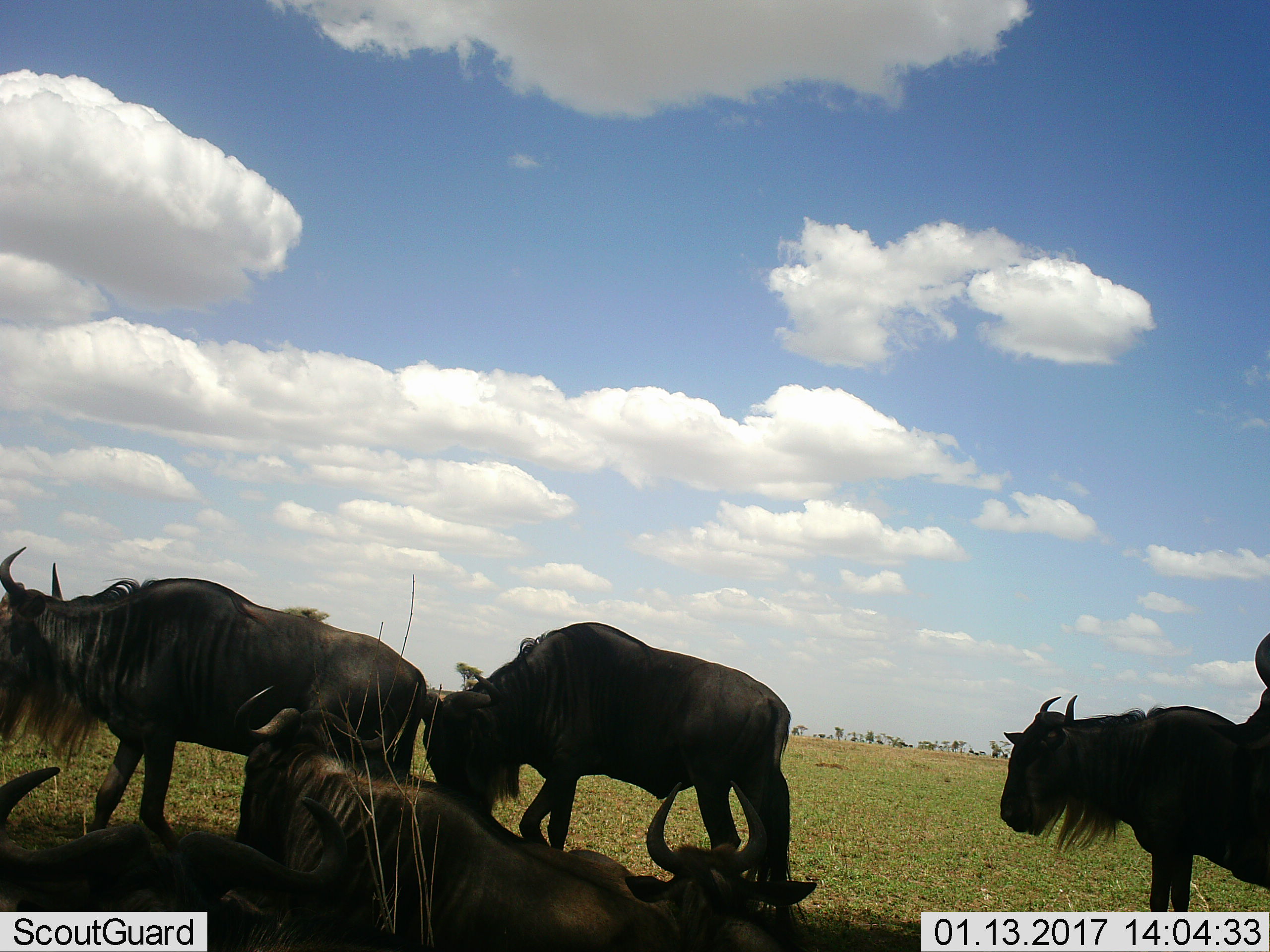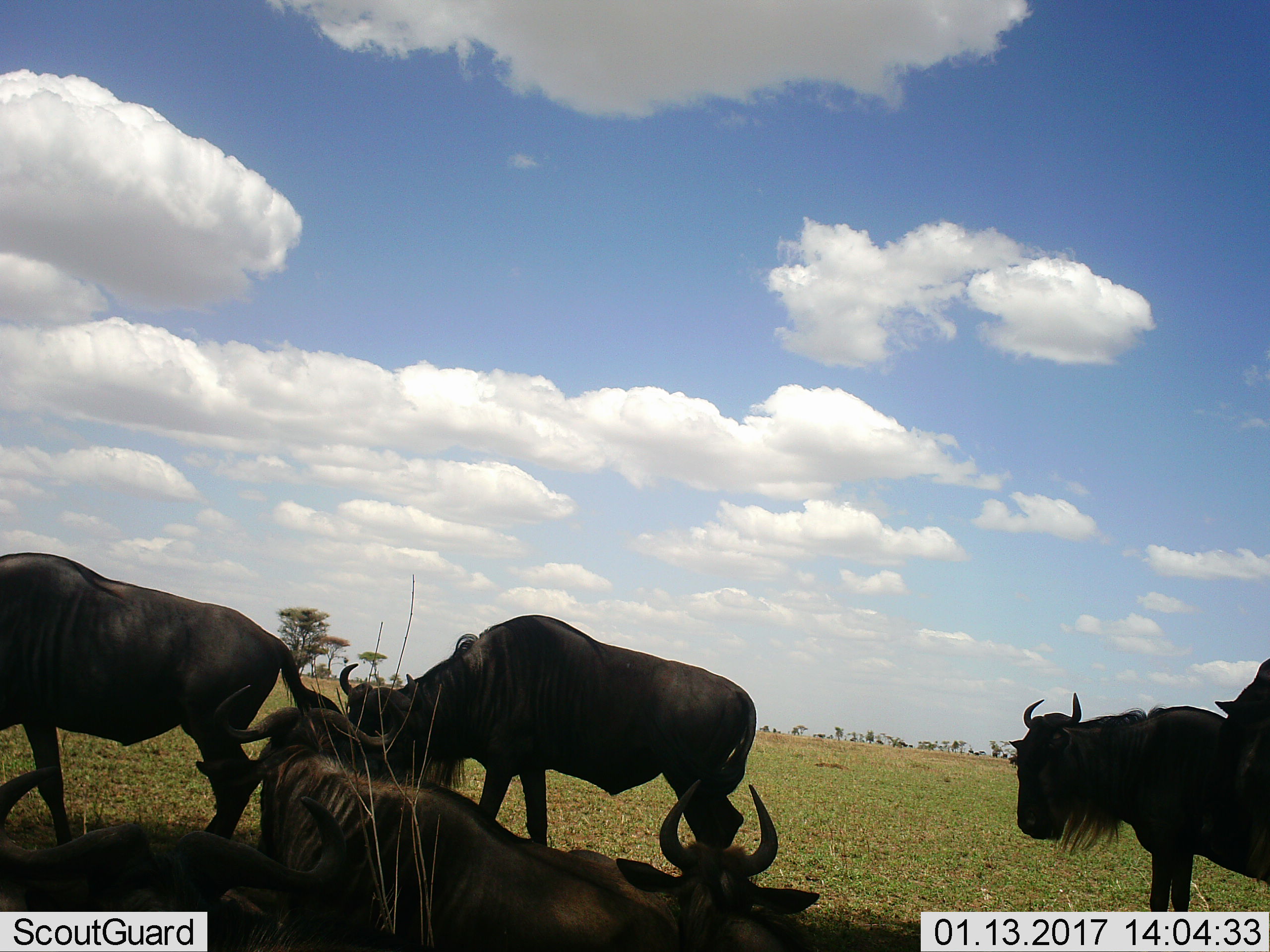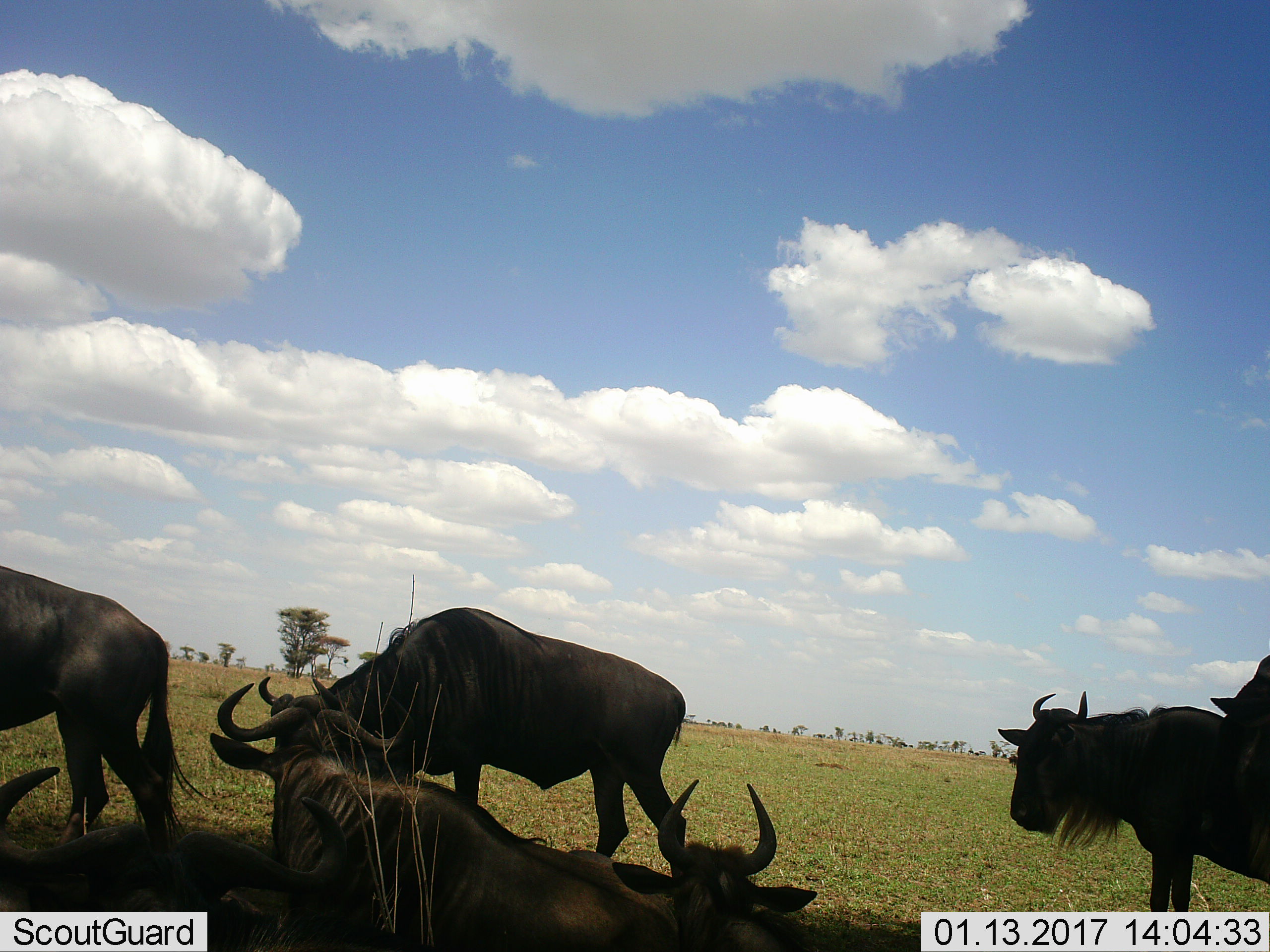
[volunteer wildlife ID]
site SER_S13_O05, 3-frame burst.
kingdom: Animalia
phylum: Chordata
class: Mammalia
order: Artiodactyla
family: Bovidae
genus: Connochaetes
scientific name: Connochaetes taurinus taurinus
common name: blue wildebeest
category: wildebeestblue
Wildebeestblue (blue wildebeest) (Connochaetes taurinus taurinus), count 7. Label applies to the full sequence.